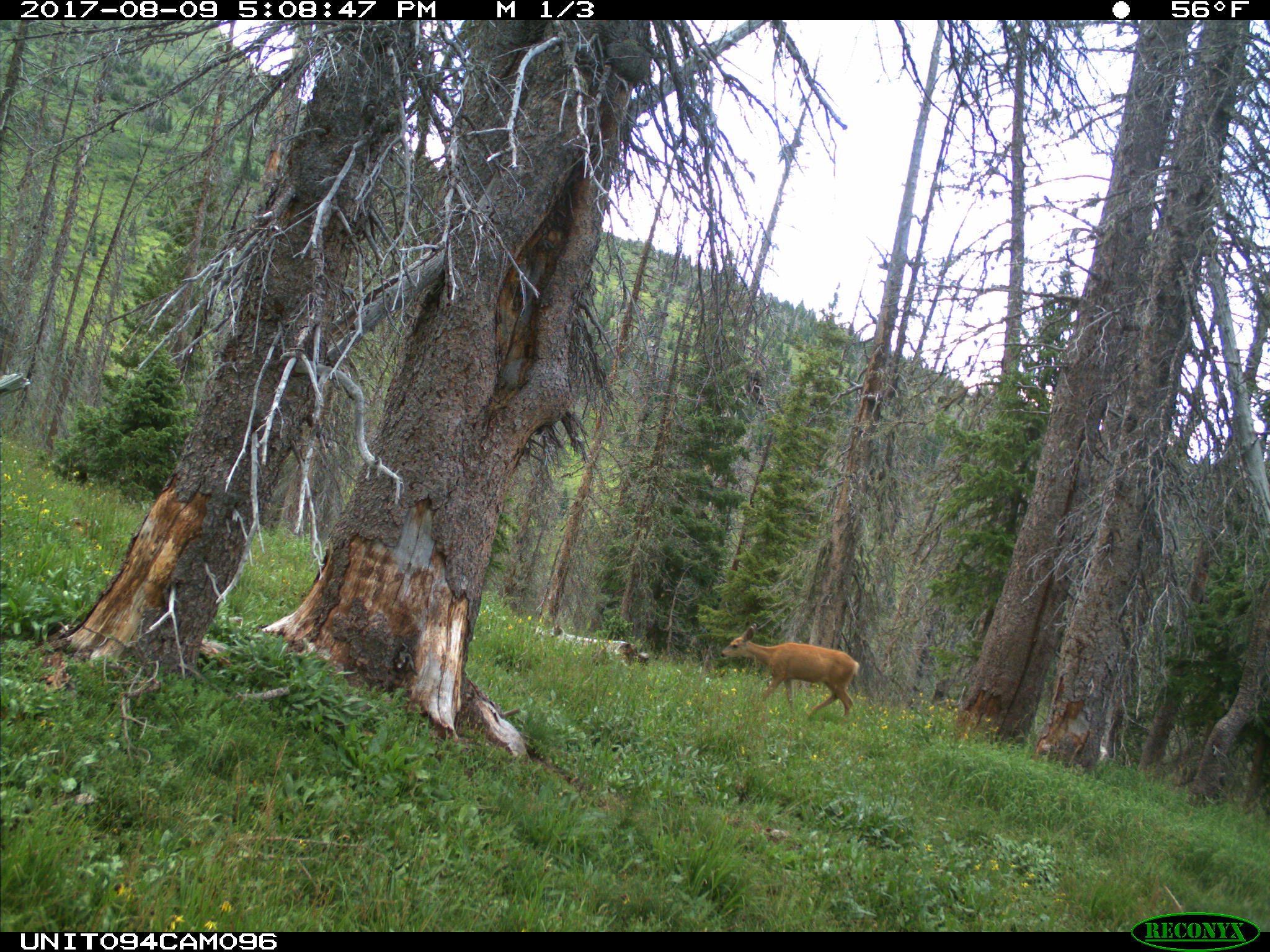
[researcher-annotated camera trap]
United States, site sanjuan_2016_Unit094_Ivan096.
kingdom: Animalia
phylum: Chordata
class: Mammalia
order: Artiodactyla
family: Cervidae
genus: Odocoileus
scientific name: Odocoileus hemionus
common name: mule deer